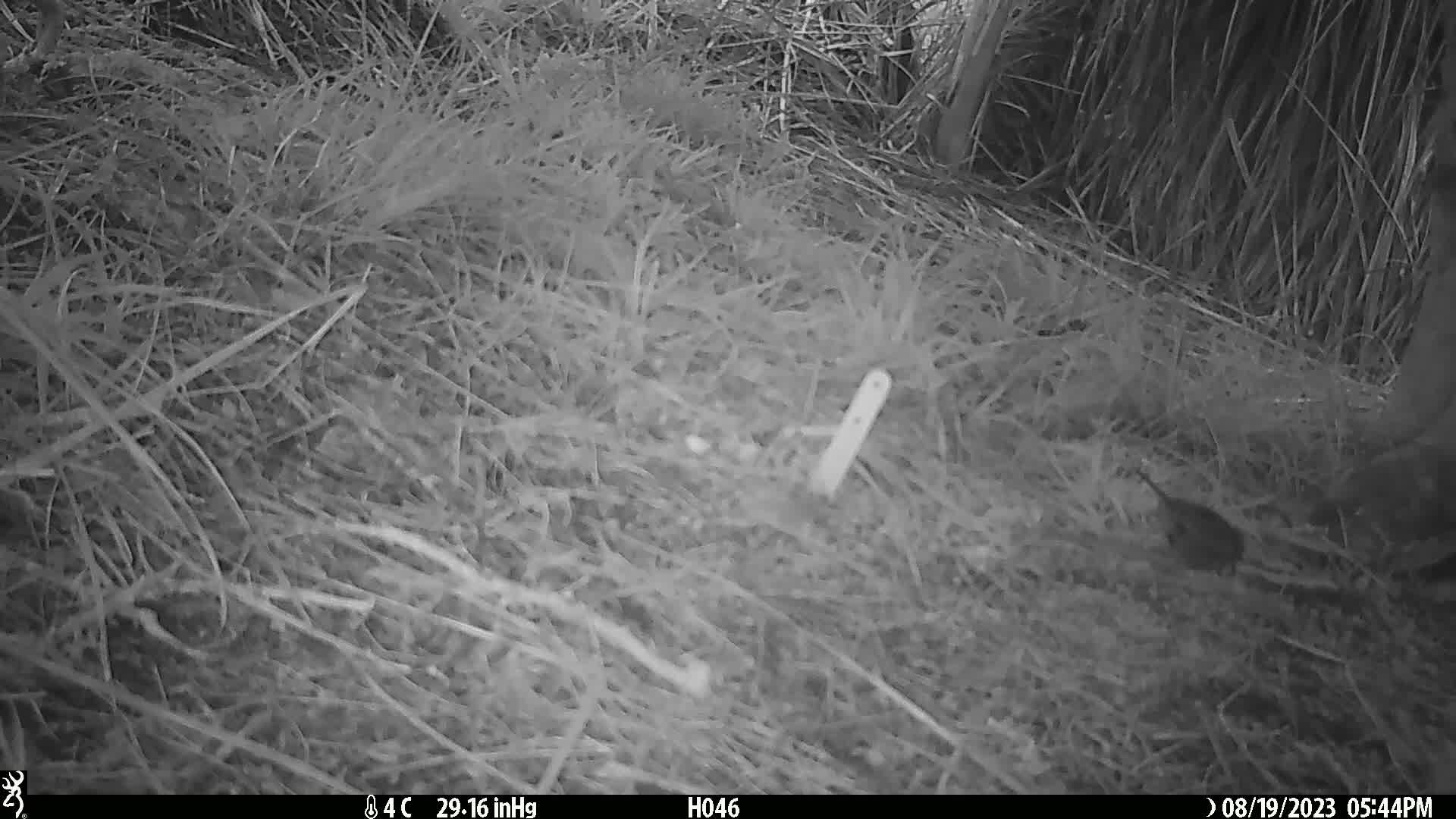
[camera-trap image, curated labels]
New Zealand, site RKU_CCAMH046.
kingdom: Animalia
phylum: Chordata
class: Aves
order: Passeriformes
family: Prunellidae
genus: Prunella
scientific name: Prunella modularis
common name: dunnock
Dunnock (Prunella modularis).